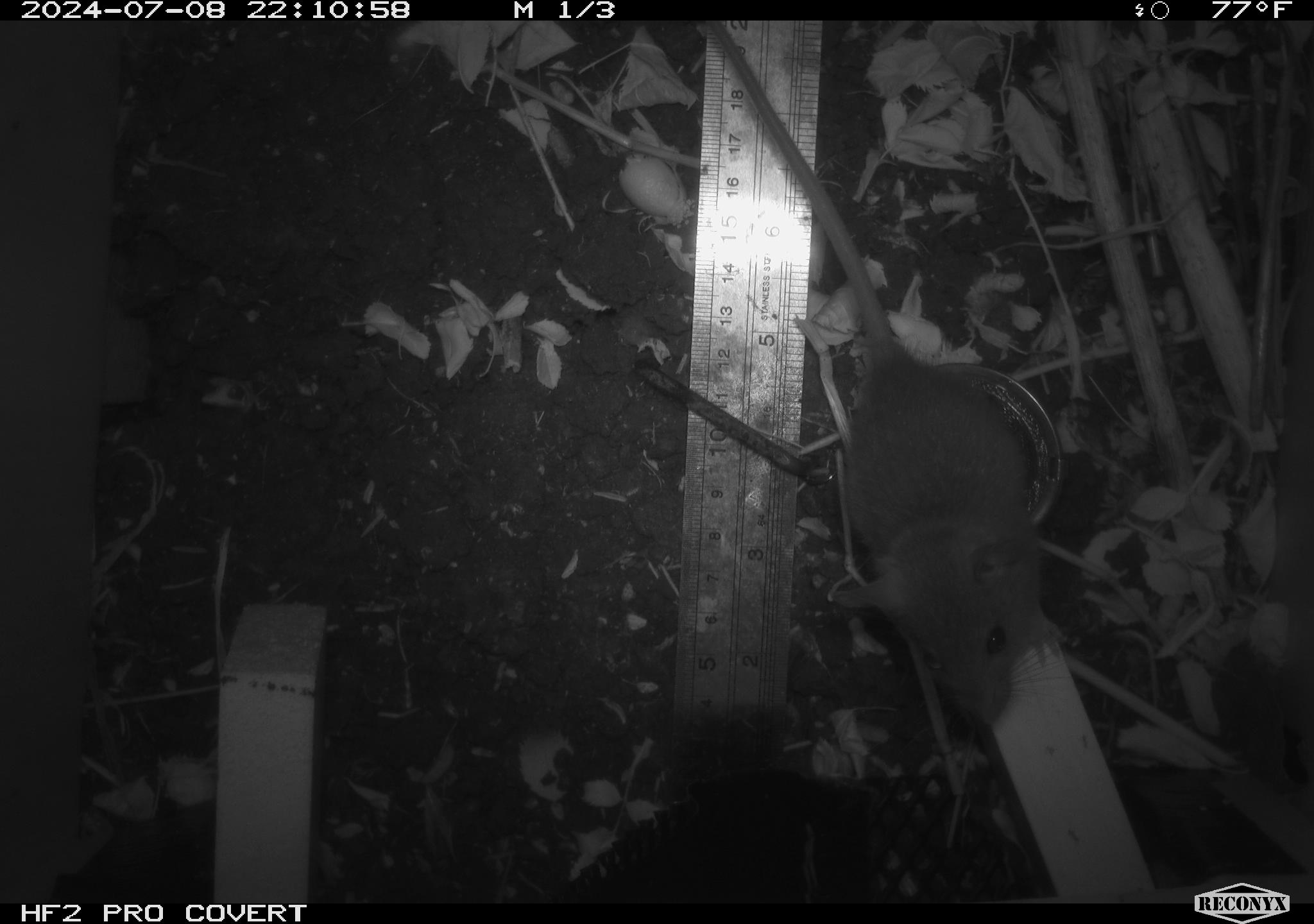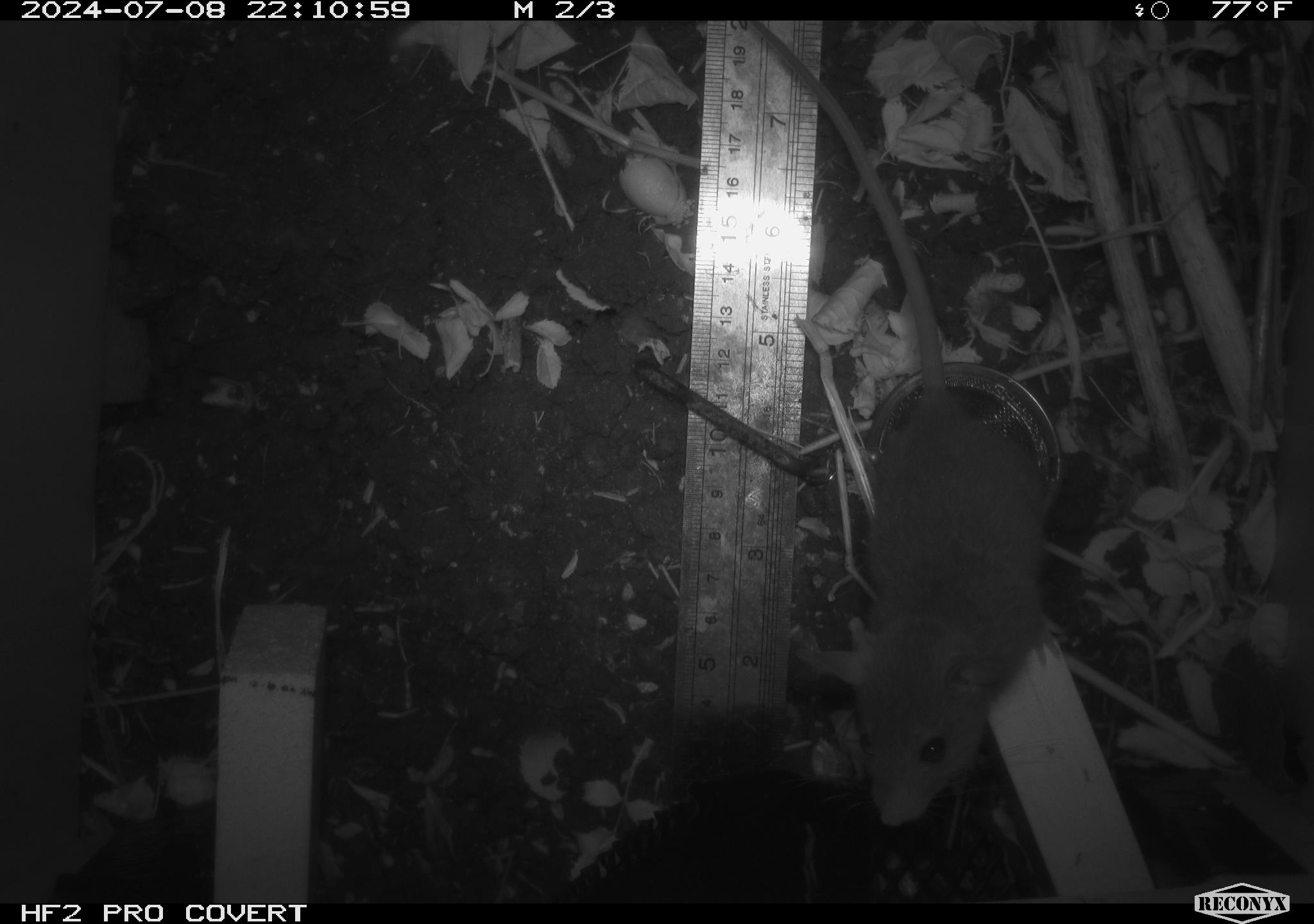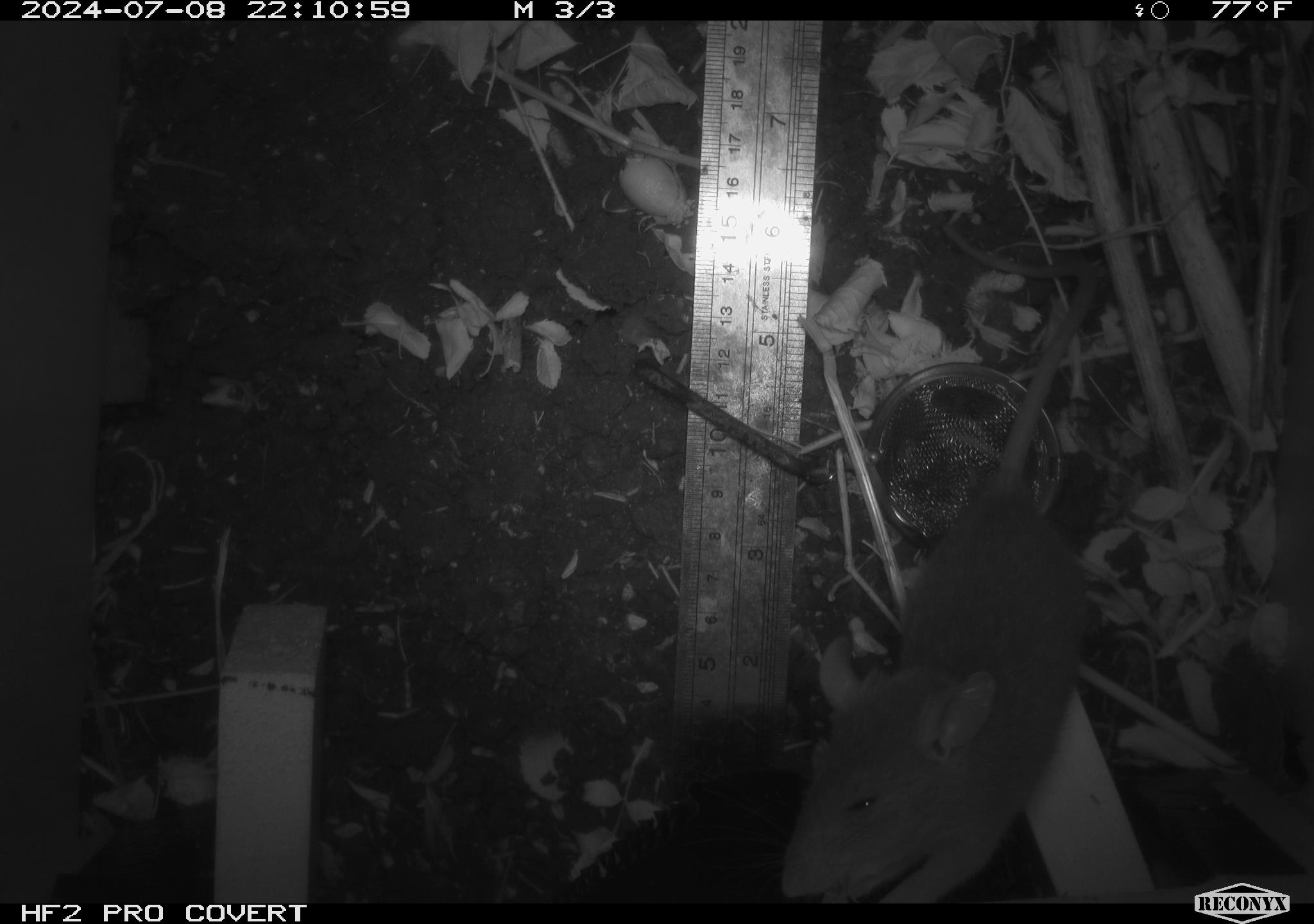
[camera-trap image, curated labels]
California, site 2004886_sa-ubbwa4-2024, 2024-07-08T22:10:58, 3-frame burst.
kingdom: Animalia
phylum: Chordata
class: Mammalia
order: Rodentia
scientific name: Rodentia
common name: woodrat or rat or mouse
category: woodrat or rat or mouse species